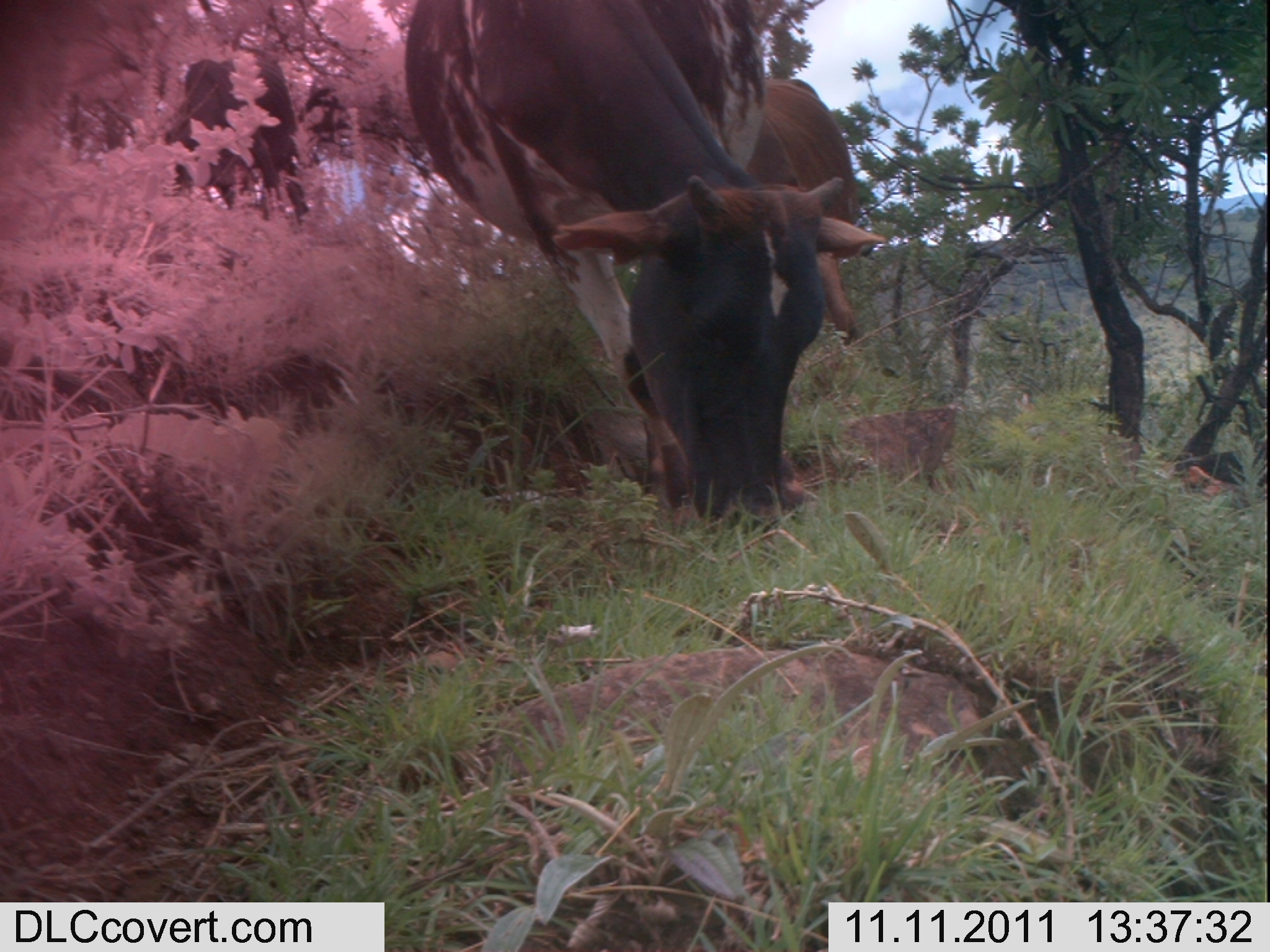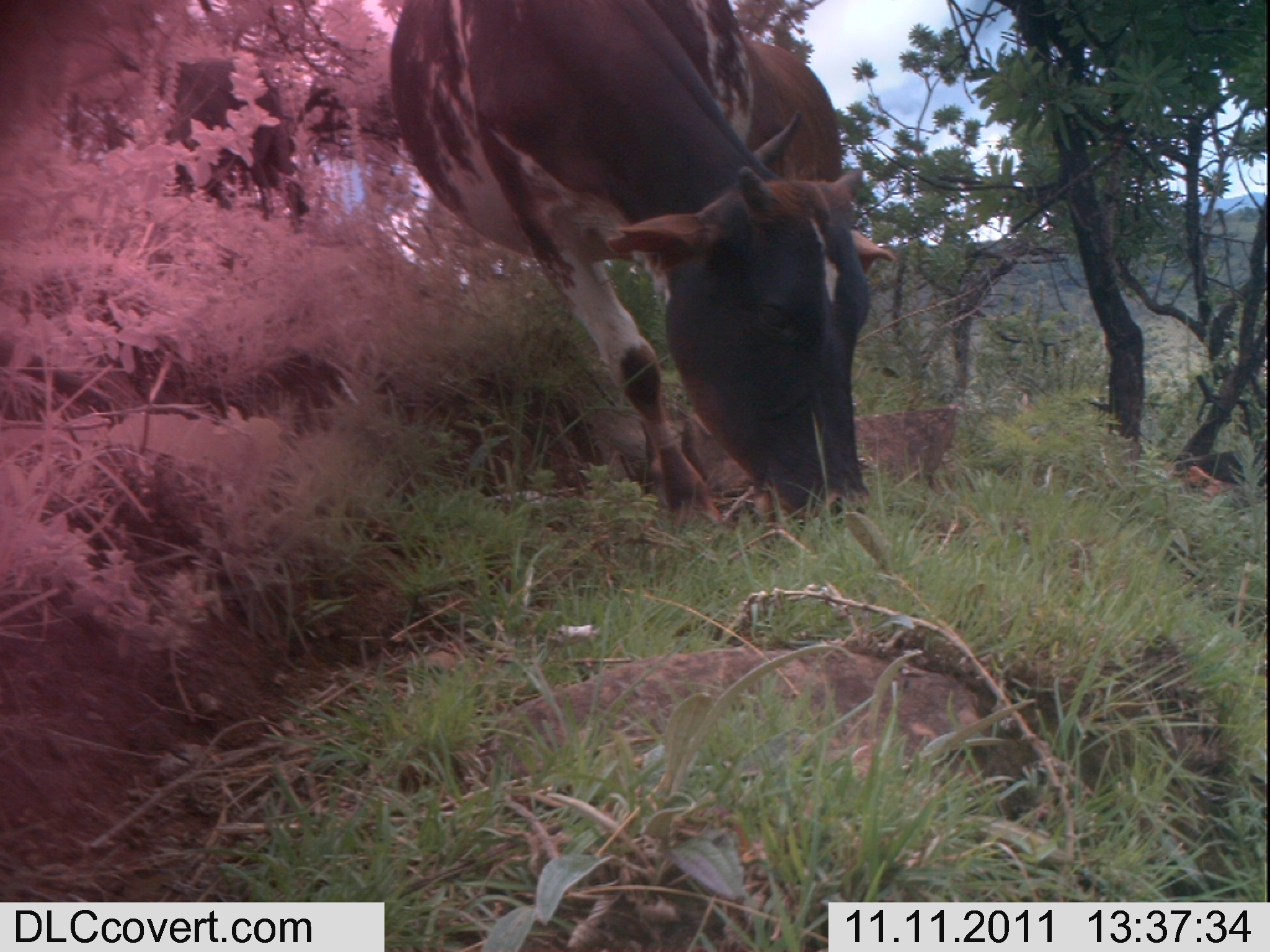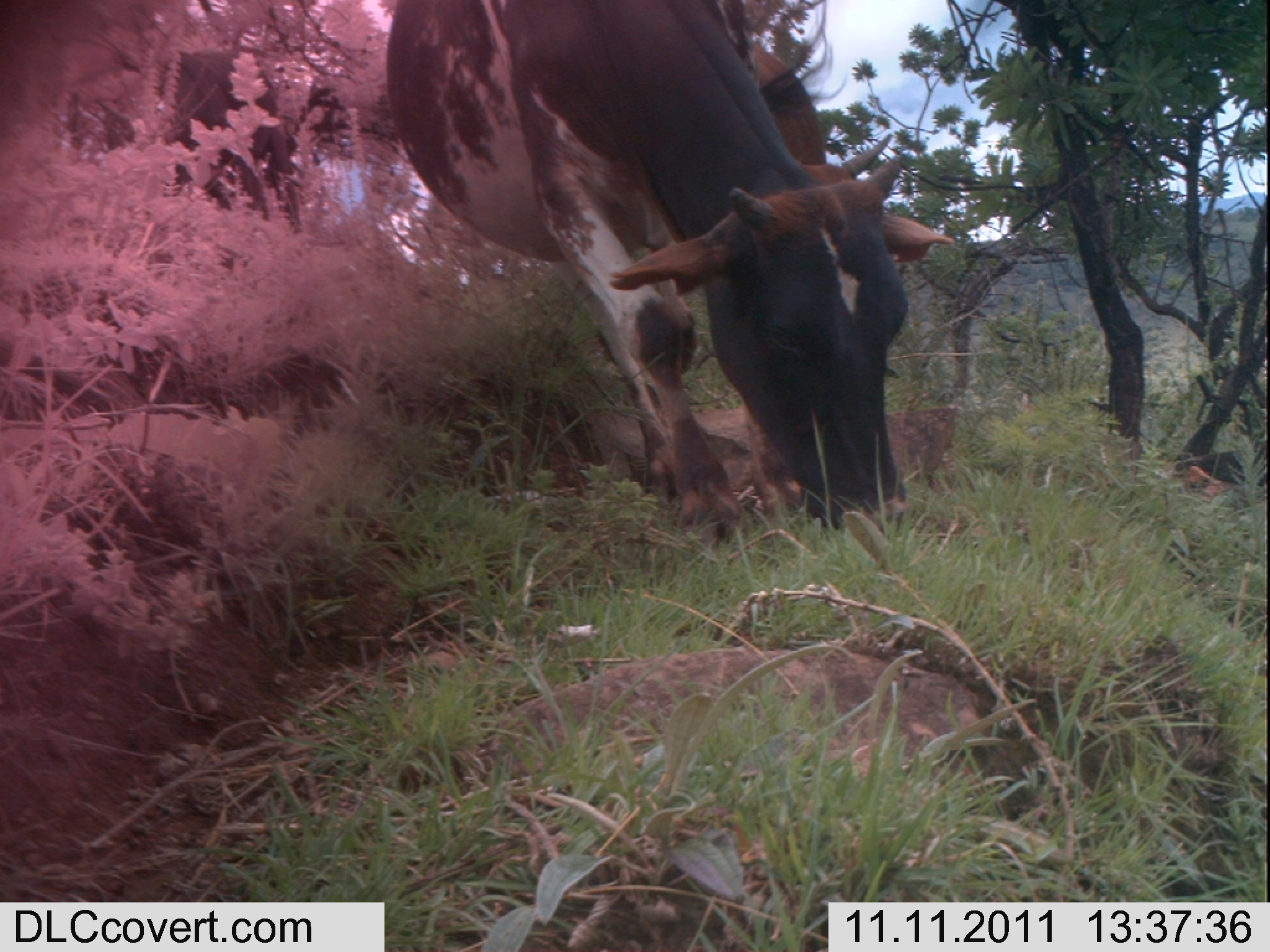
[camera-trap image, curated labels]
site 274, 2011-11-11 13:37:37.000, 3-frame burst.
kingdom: Animalia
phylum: Chordata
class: Mammalia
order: Artiodactyla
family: Bovidae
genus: Bos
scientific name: Bos taurus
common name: domestic cattle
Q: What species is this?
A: Bos taurus (domestic cattle).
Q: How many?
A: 3.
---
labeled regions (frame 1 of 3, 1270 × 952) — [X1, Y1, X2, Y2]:
bos taurus: [403, 0, 888, 533]; [742, 79, 859, 346]; [162, 47, 310, 227]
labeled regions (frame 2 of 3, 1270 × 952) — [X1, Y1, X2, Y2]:
bos taurus: [386, 0, 873, 530]; [745, 42, 894, 272]; [154, 56, 308, 234]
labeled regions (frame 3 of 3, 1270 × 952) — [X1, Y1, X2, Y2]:
bos taurus: [385, 0, 906, 543]; [749, 40, 953, 263]; [154, 49, 303, 234]